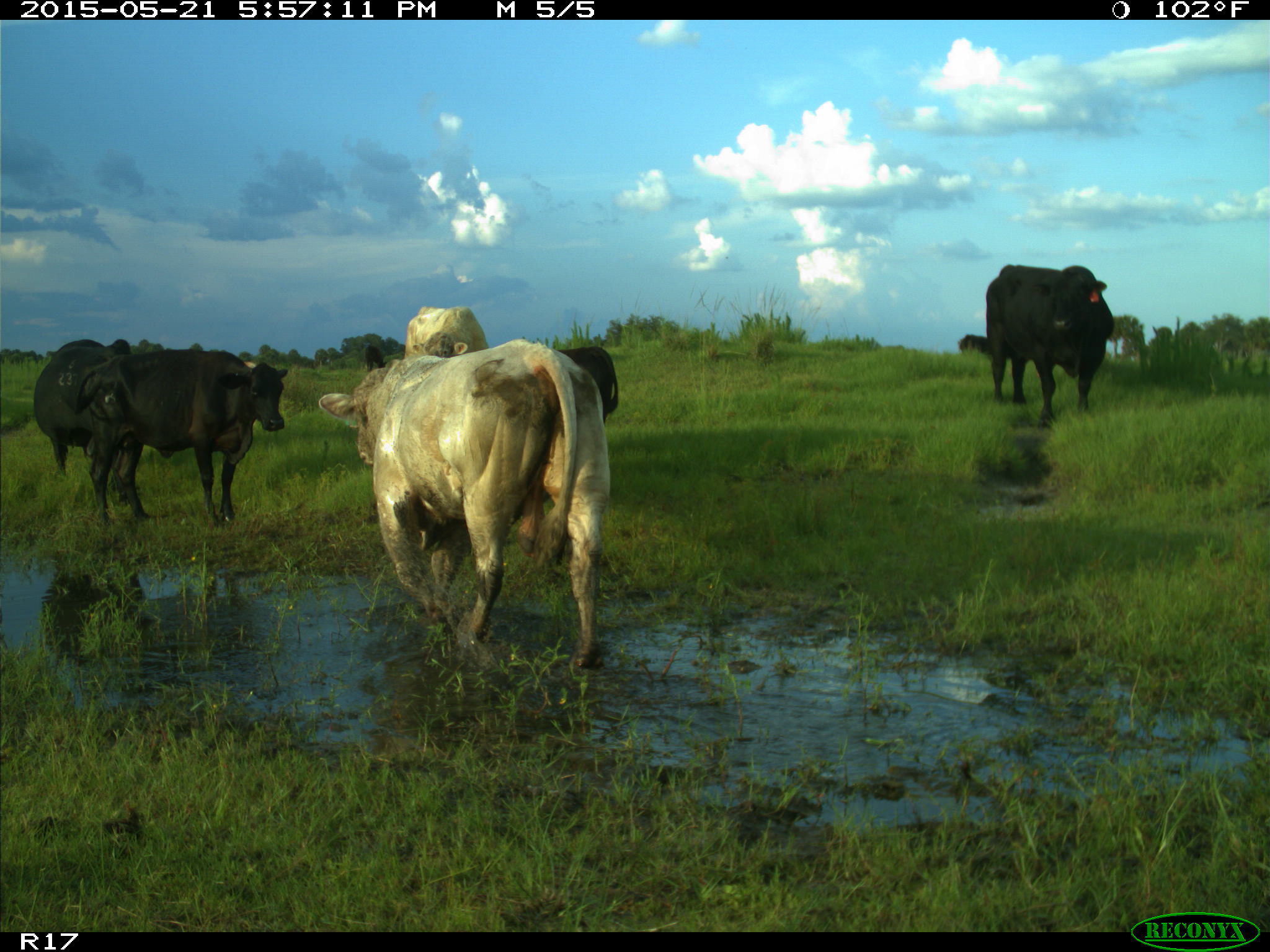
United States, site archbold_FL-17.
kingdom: Animalia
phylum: Chordata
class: Mammalia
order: Artiodactyla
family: Bovidae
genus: Bos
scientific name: Bos taurus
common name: domestic cow